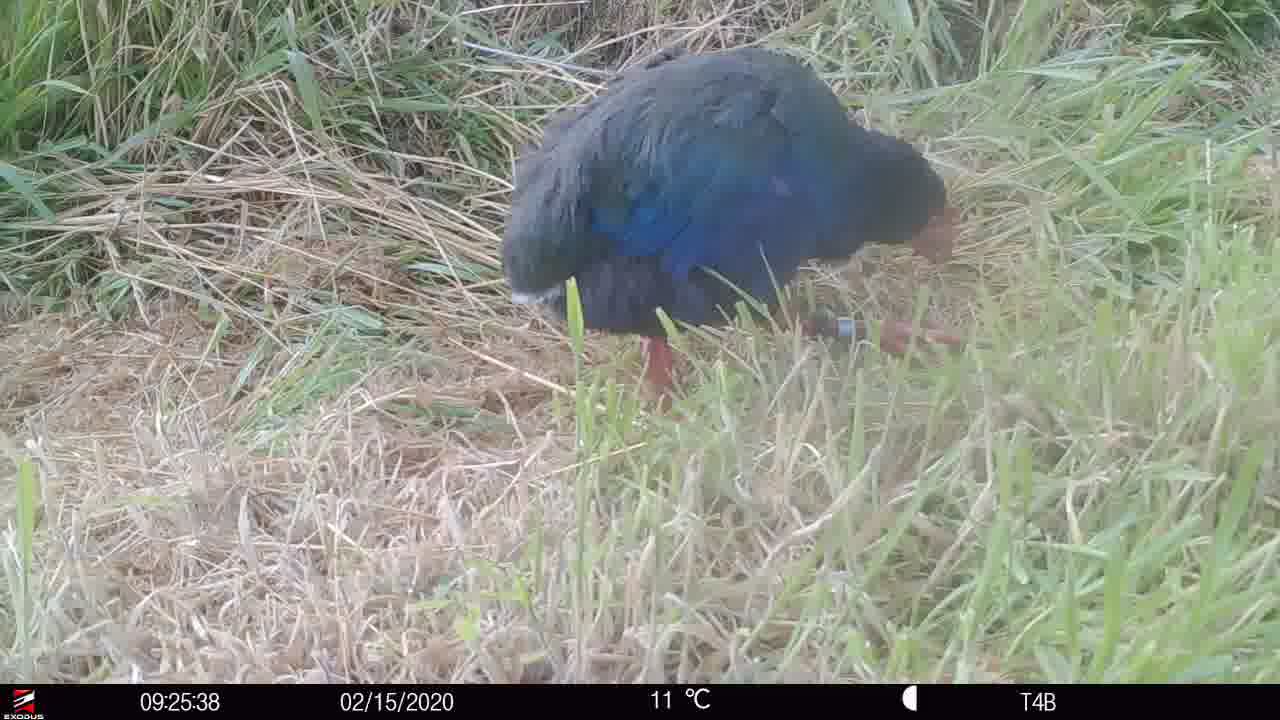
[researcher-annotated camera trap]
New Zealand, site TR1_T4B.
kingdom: Animalia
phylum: Chordata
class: Aves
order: Gruiformes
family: Rallidae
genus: Porphyrio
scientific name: Porphyrio mantelli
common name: takahe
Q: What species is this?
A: Takahe (Porphyrio mantelli).